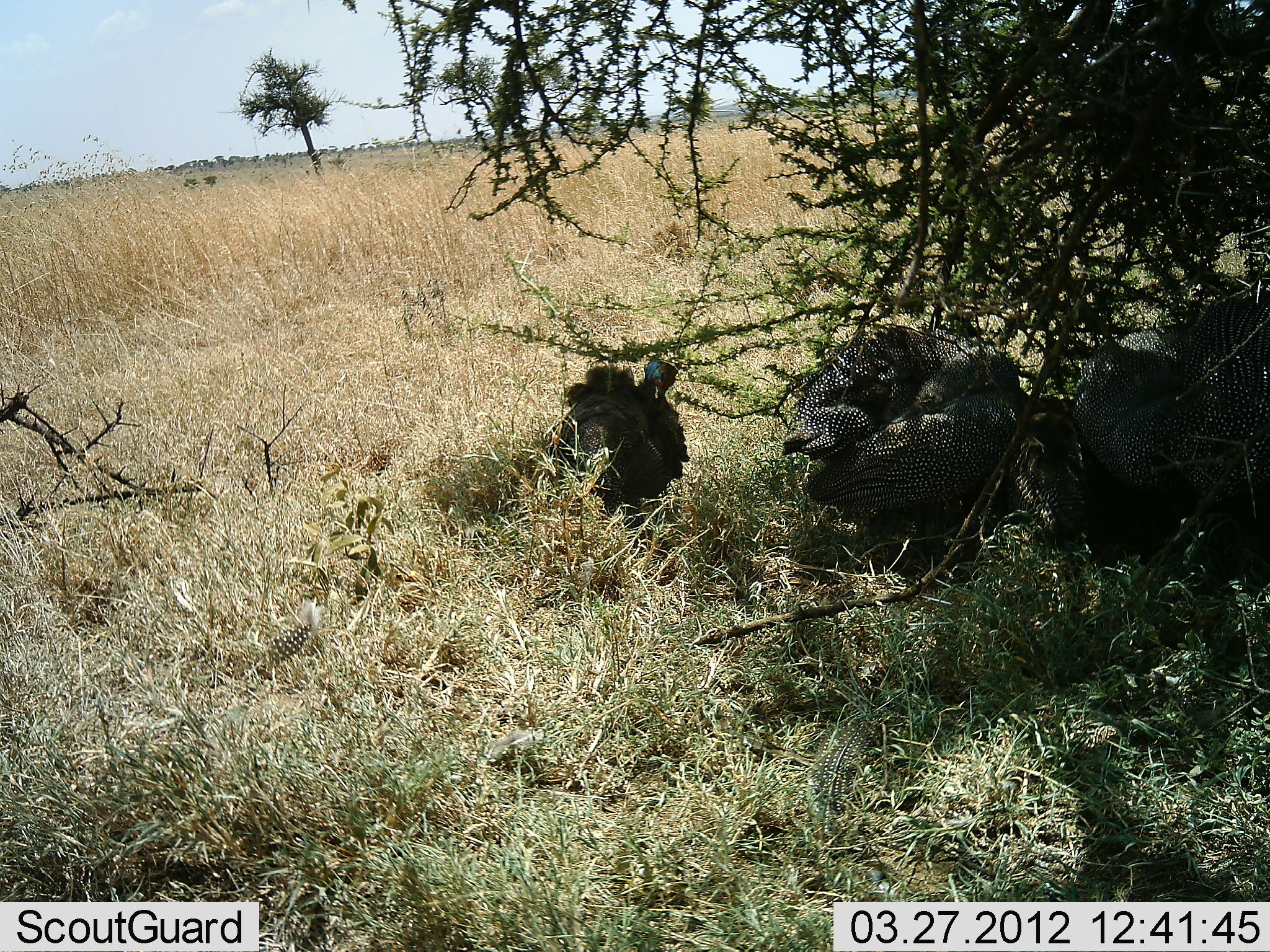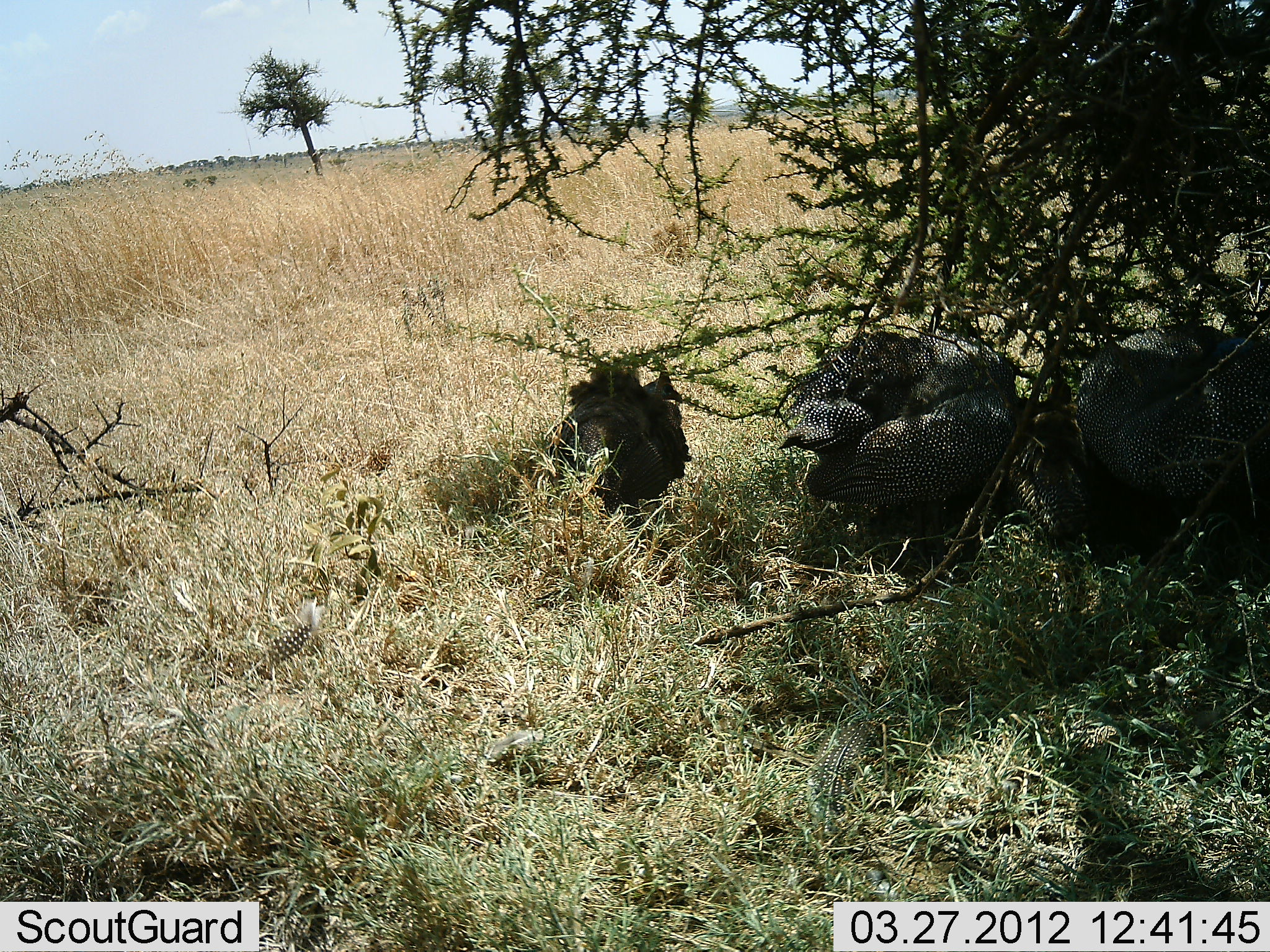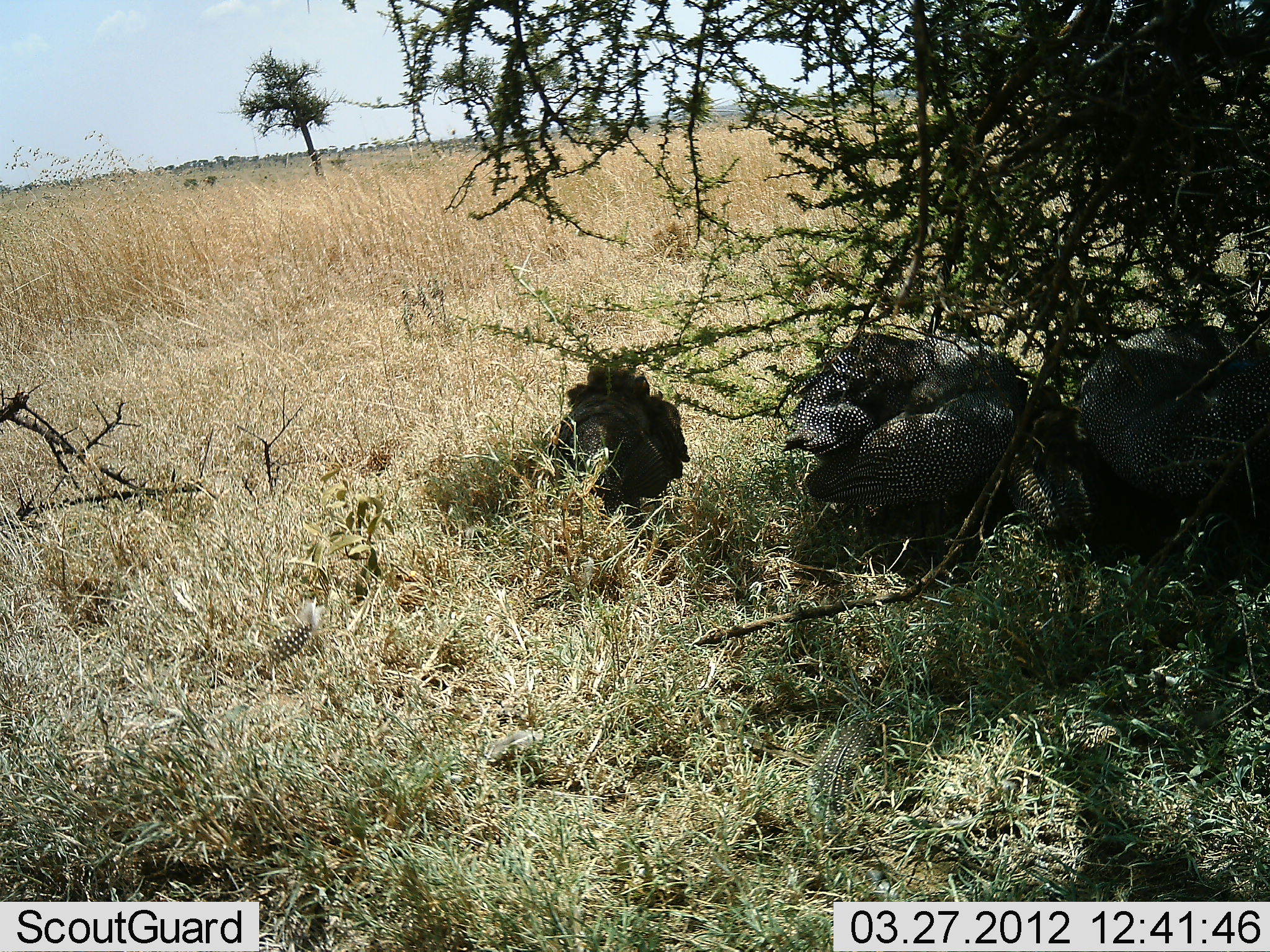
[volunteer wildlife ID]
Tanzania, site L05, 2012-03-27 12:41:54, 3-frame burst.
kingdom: Animalia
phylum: Chordata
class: Aves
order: Galliformes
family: Numididae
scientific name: Numididae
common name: guinea fowl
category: guineafowl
Guineafowl (guinea fowl) (Numididae), count 5. Behavior (volunteer vote fractions): standing 41%, resting 65%, moving 12%, interacting 12%. Young present (vote fraction): 6%. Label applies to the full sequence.